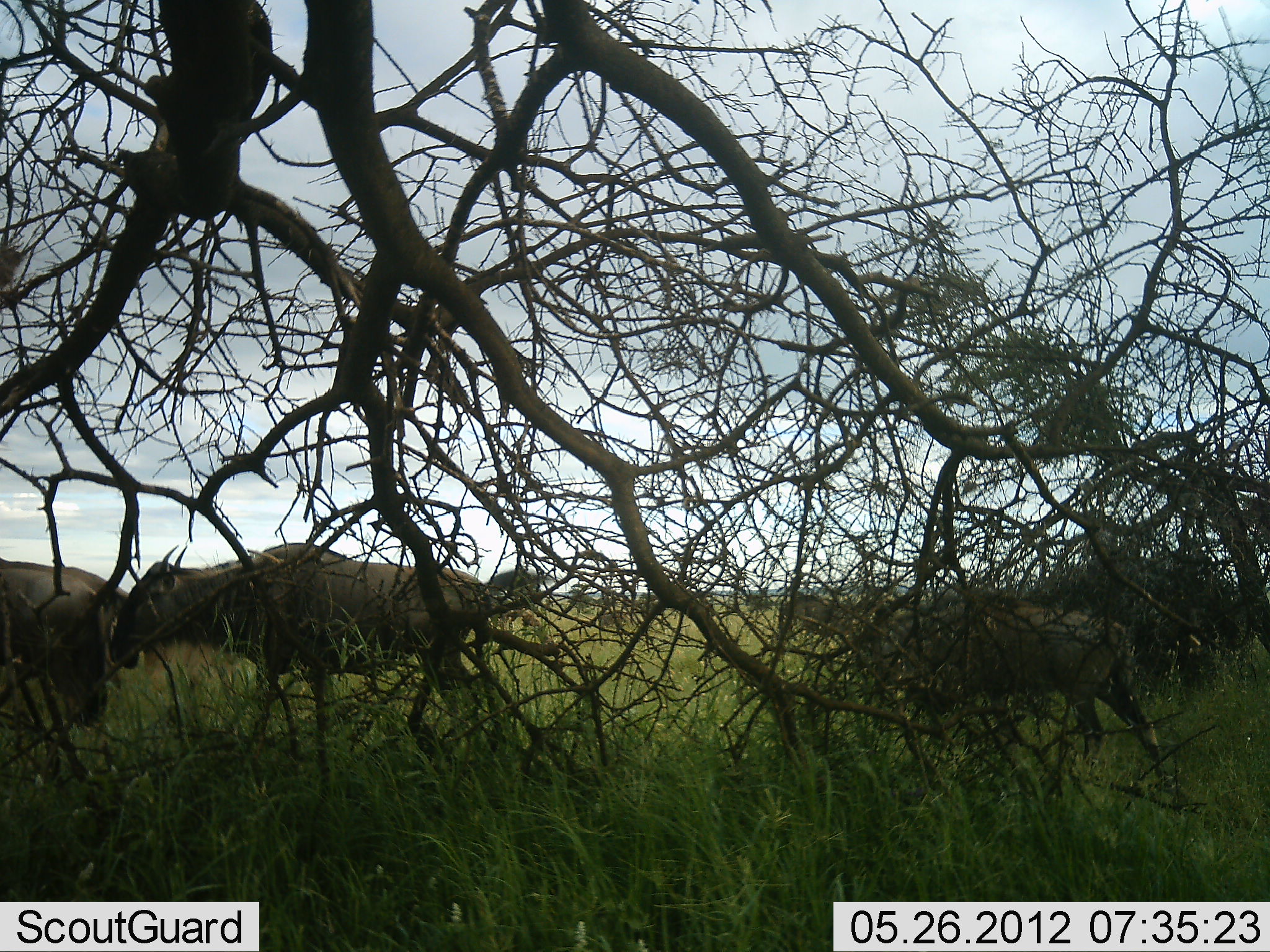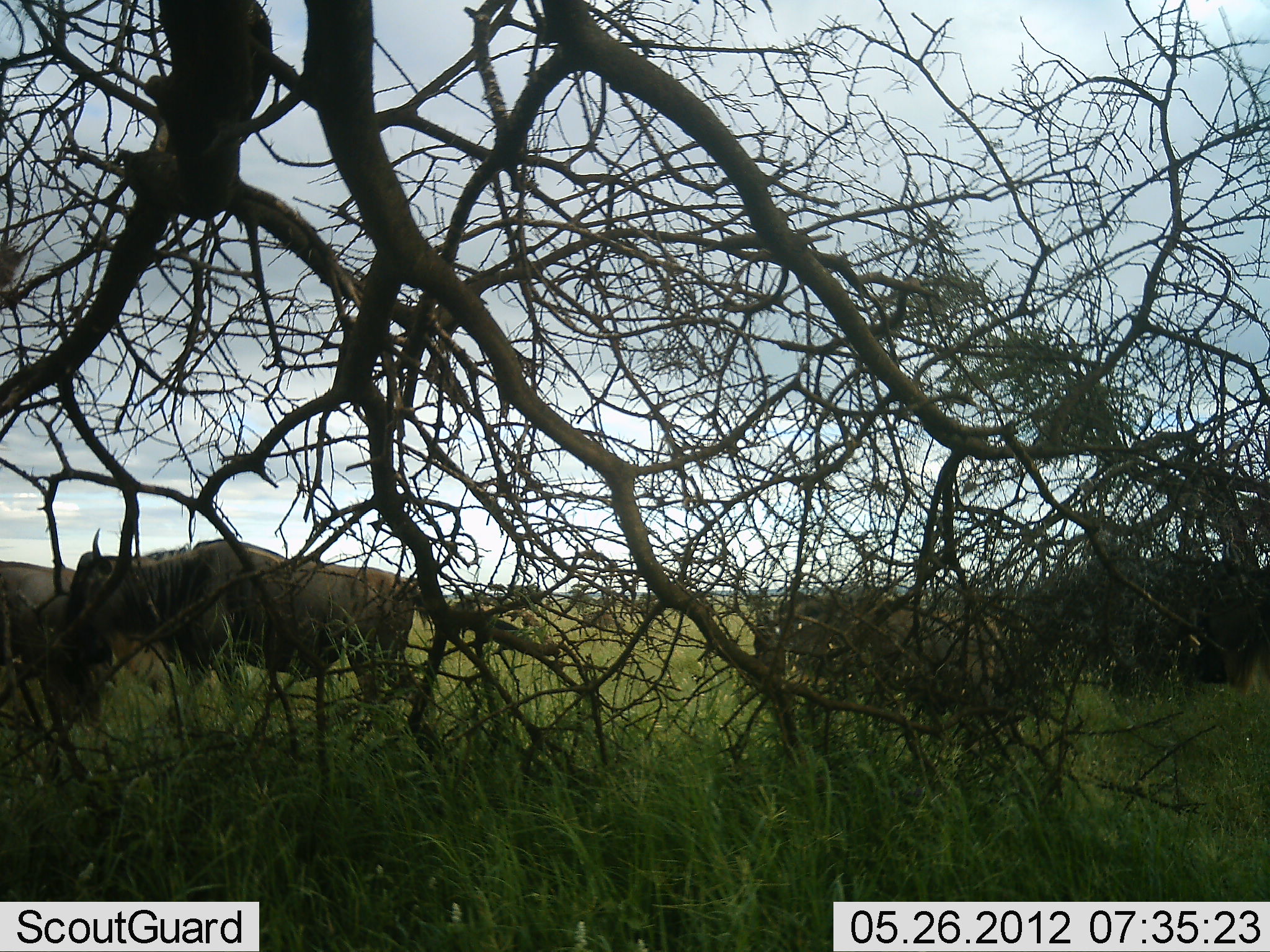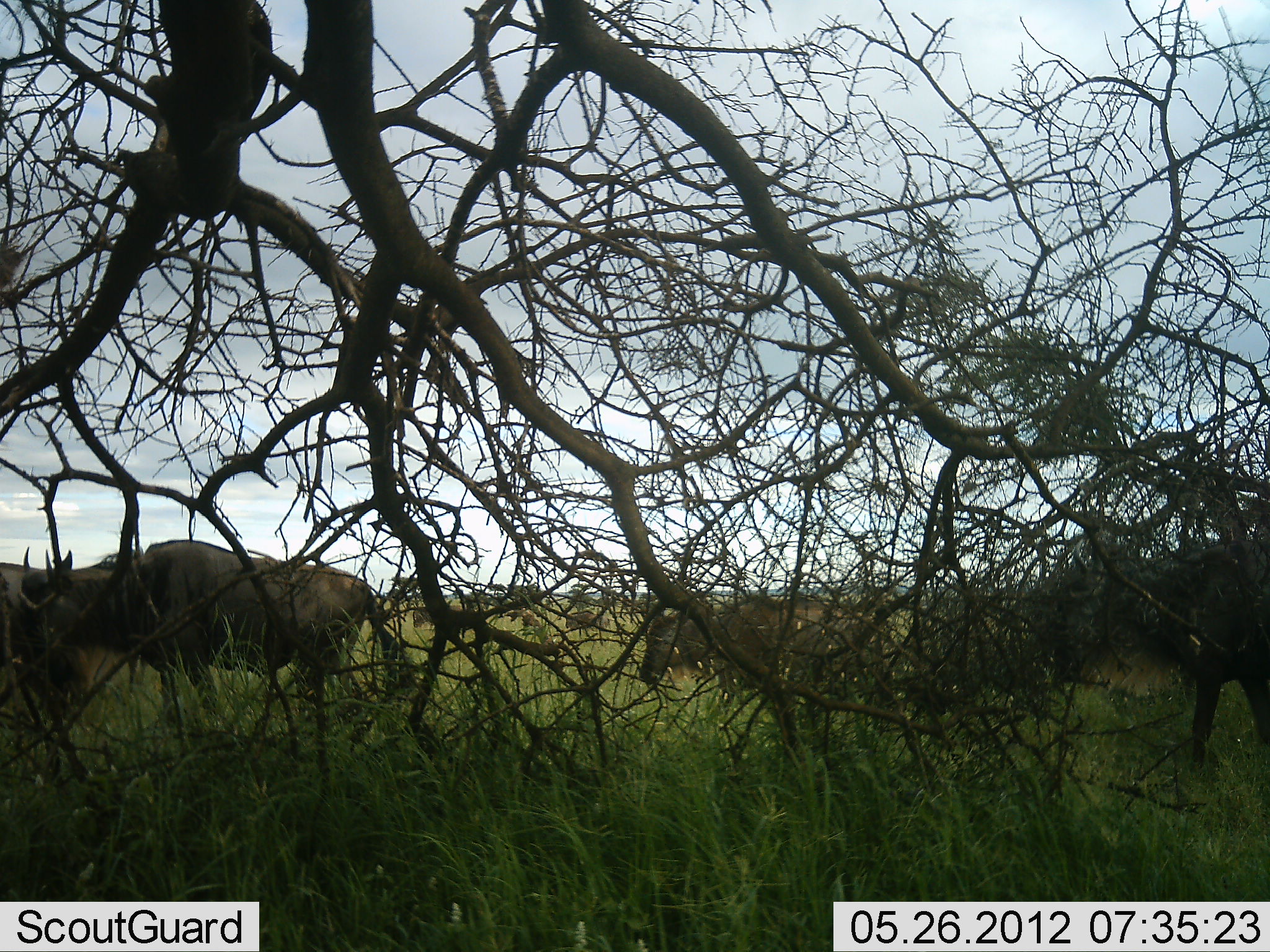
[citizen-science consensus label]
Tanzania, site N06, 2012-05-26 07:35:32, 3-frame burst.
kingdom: Animalia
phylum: Chordata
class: Mammalia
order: Artiodactyla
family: Bovidae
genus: Connochaetes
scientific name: Connochaetes taurinus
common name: blue wildebeest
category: wildebeest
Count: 6.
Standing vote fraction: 12%.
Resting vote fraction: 4%.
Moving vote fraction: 96%.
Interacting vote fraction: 4%.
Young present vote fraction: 12%.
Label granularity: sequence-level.